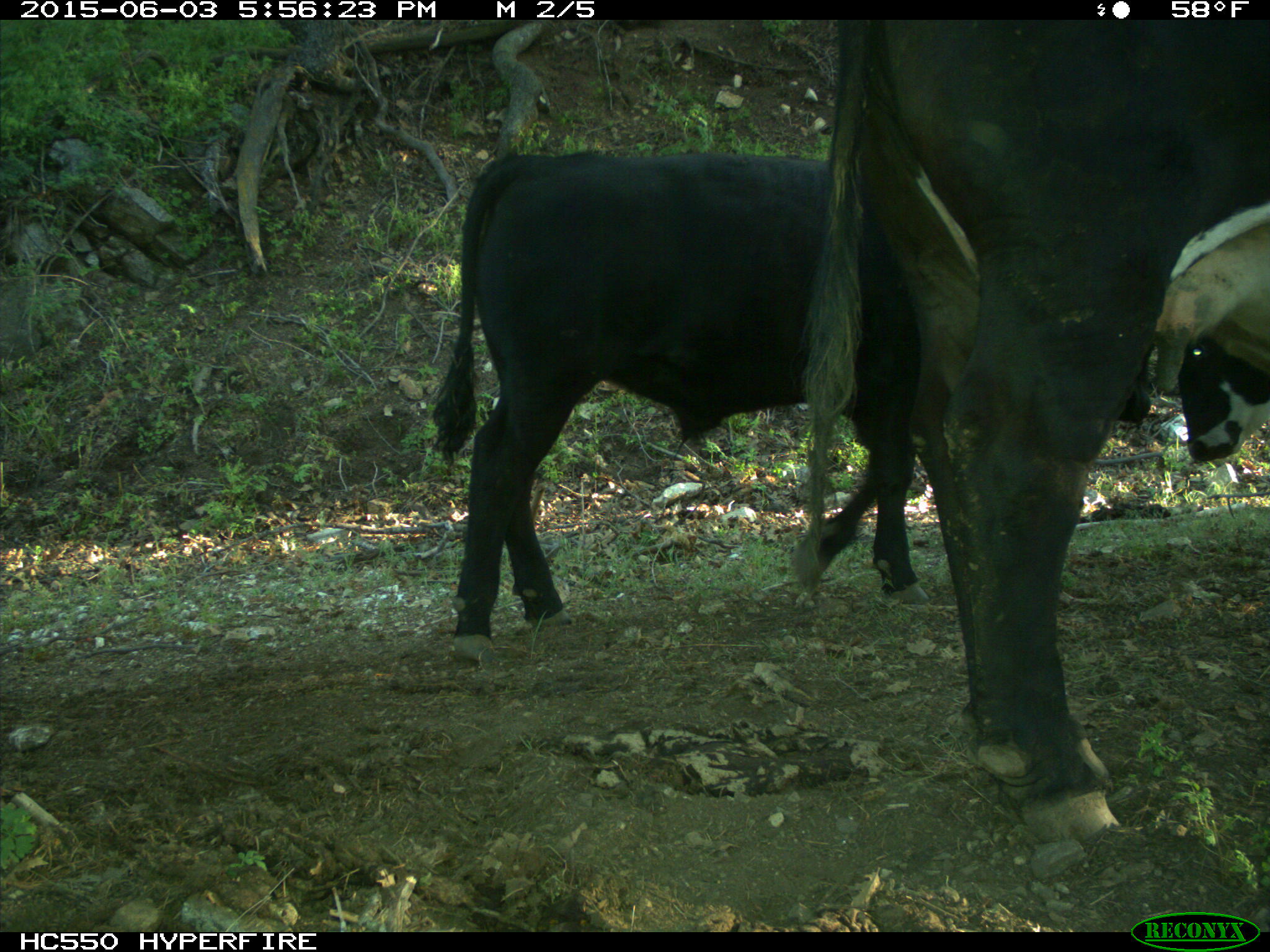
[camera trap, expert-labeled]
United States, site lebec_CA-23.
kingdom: Animalia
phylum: Chordata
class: Mammalia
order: Artiodactyla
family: Bovidae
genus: Bos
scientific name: Bos taurus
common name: domestic cow